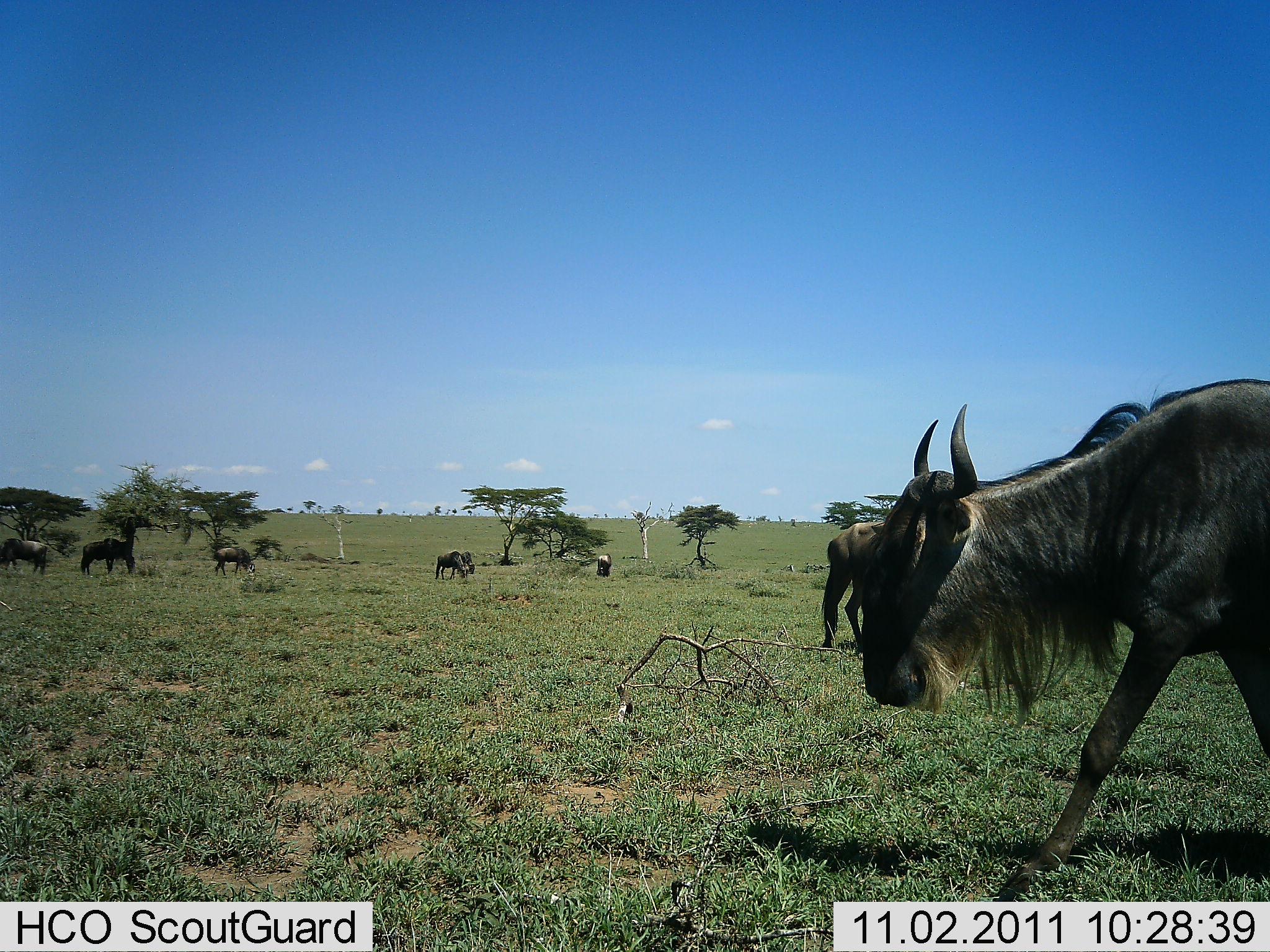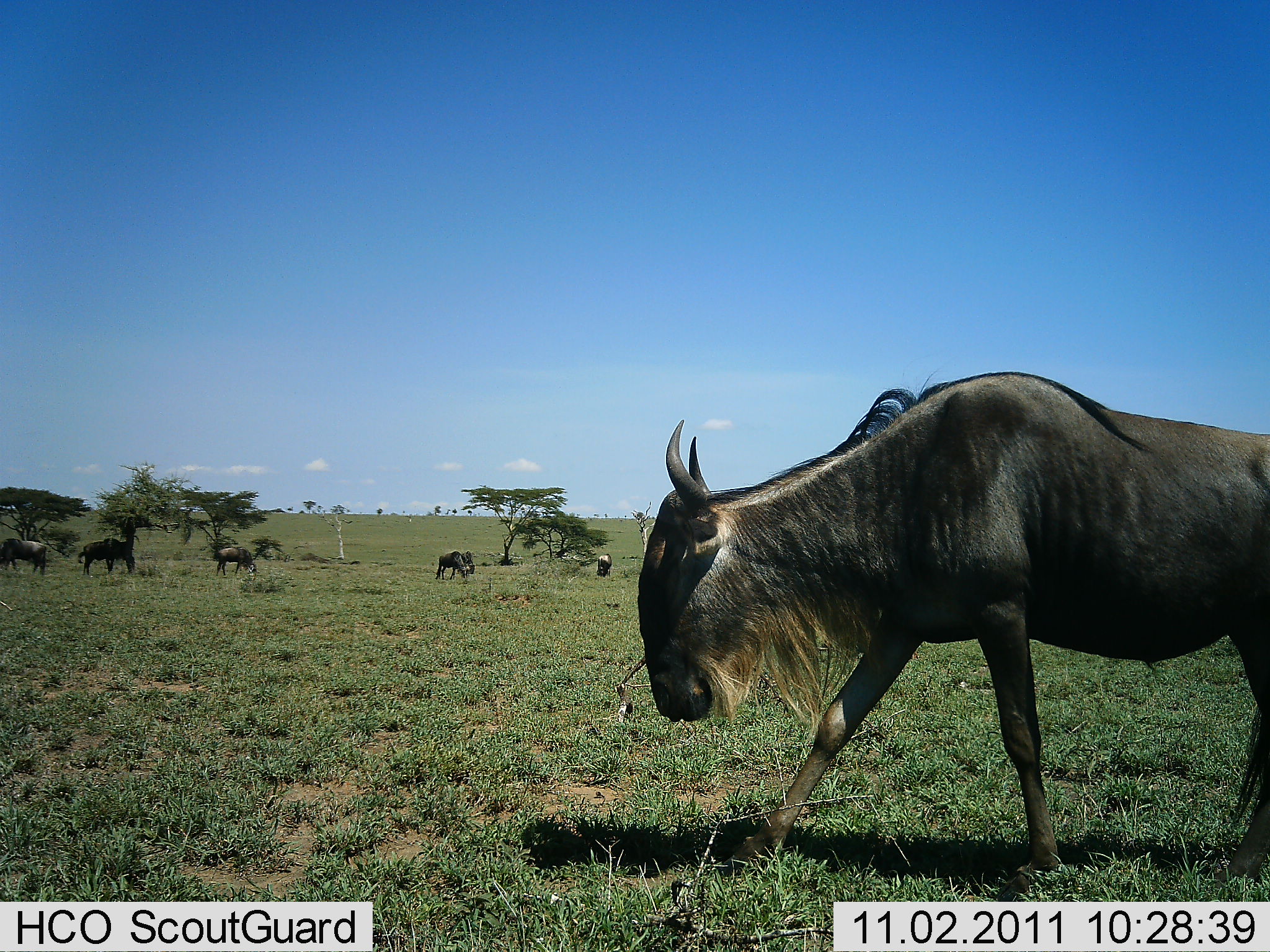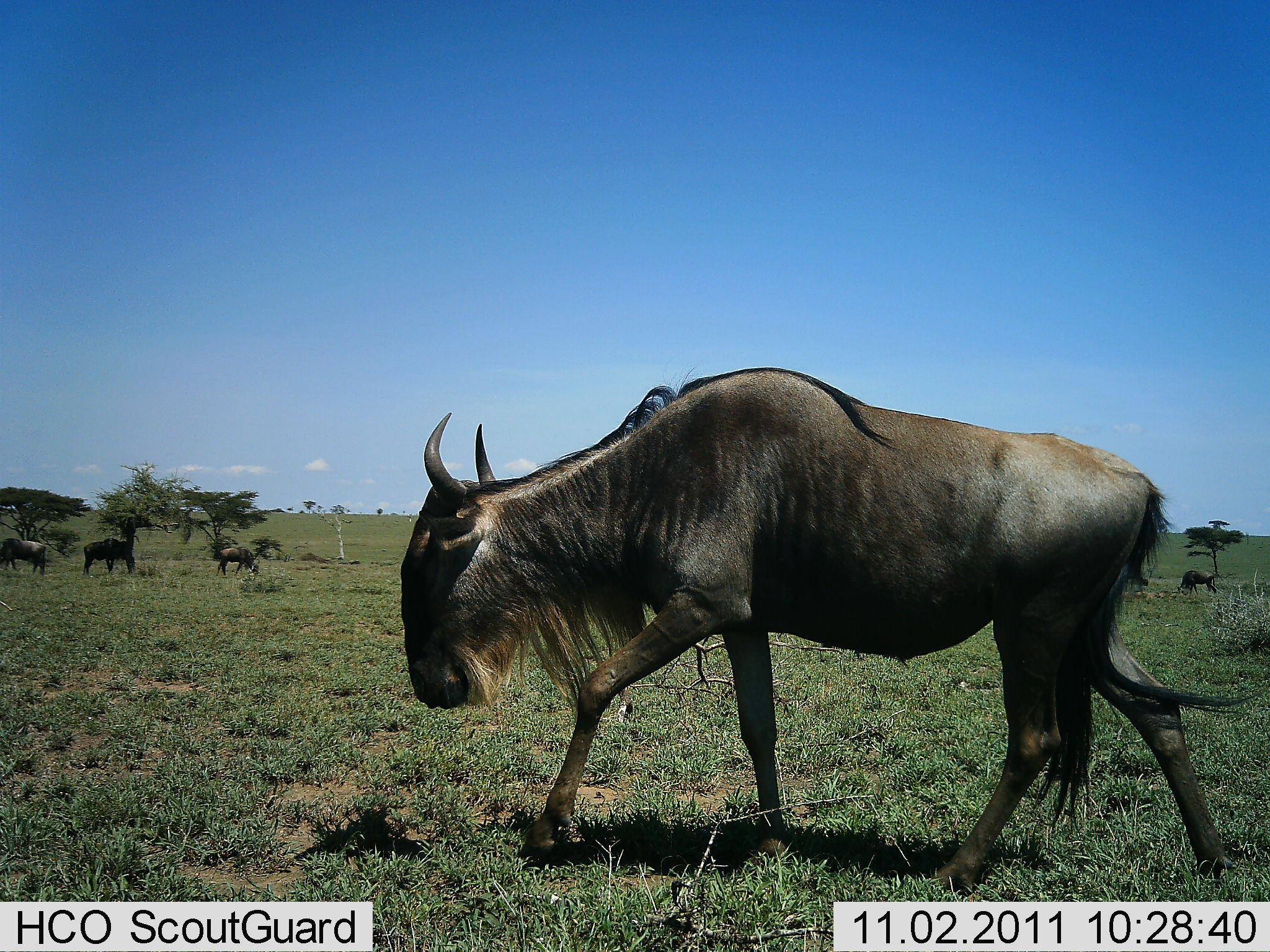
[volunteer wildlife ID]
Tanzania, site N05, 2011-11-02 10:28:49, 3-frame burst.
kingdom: Animalia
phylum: Chordata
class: Mammalia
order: Artiodactyla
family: Bovidae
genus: Connochaetes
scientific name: Connochaetes taurinus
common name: blue wildebeest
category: wildebeest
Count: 7.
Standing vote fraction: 42%.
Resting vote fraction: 0%.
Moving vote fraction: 100%.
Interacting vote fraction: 0%.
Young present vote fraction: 0%.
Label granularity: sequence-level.